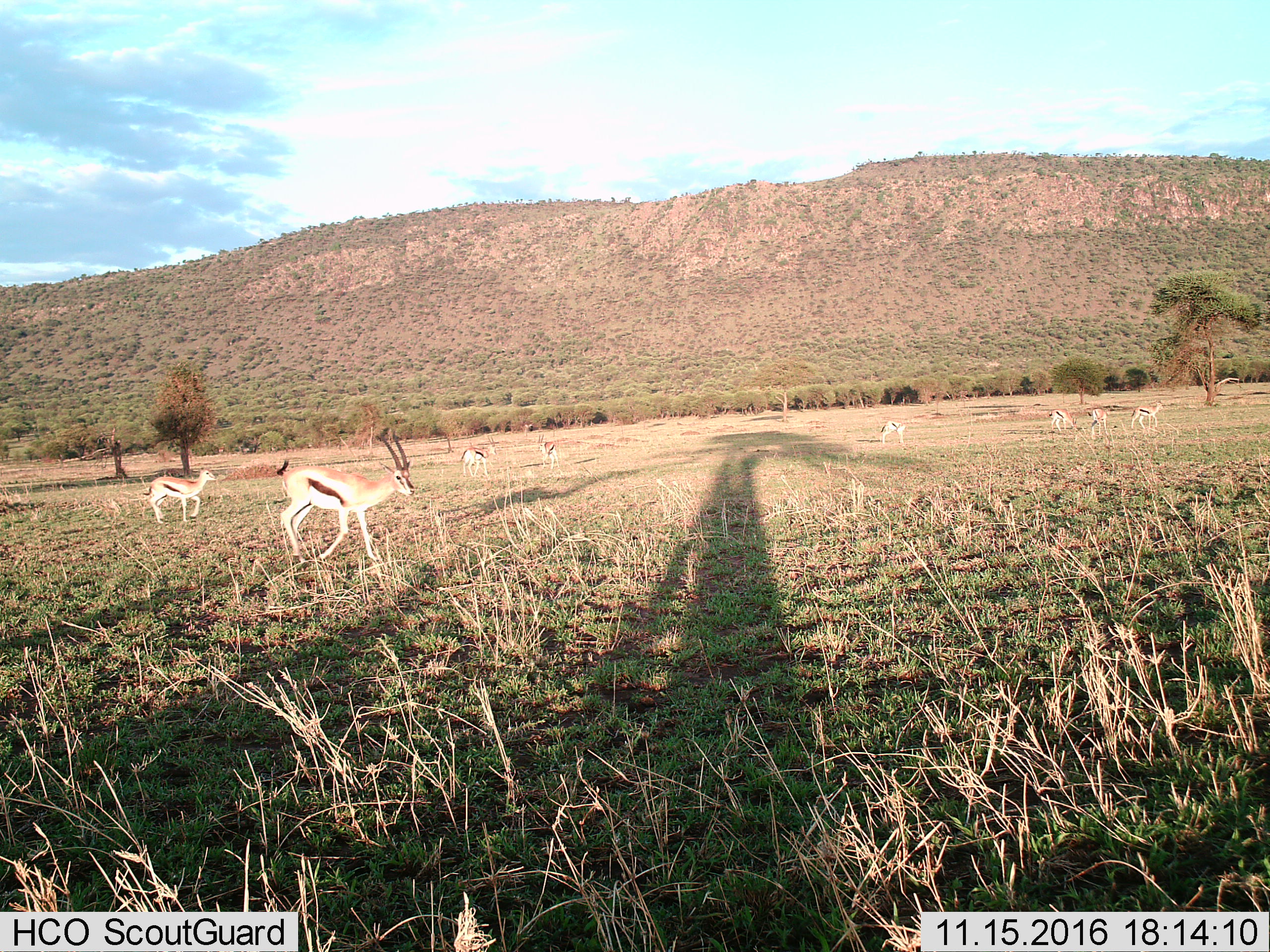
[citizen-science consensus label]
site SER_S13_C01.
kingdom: Animalia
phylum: Chordata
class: Mammalia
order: Artiodactyla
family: Bovidae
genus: Eudorcas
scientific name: Eudorcas thomsonii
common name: thomson's gazelle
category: gazellethomsons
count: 8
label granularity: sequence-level